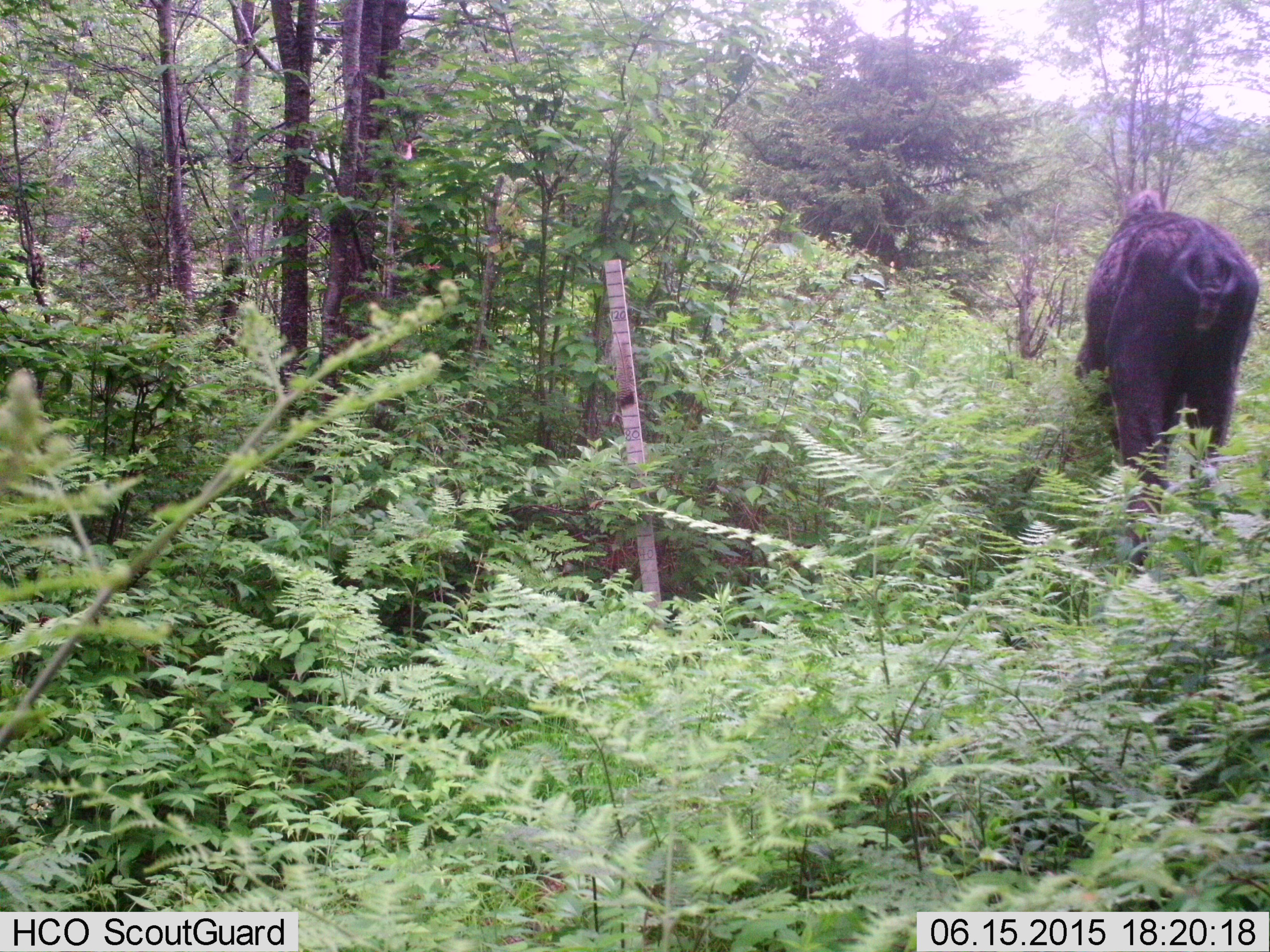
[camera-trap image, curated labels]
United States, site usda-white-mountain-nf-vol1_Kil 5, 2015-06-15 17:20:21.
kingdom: Animalia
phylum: Chordata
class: Mammalia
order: Artiodactyla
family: Cervidae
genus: Alces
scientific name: Alces alces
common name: moose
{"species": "moose (Alces alces)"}